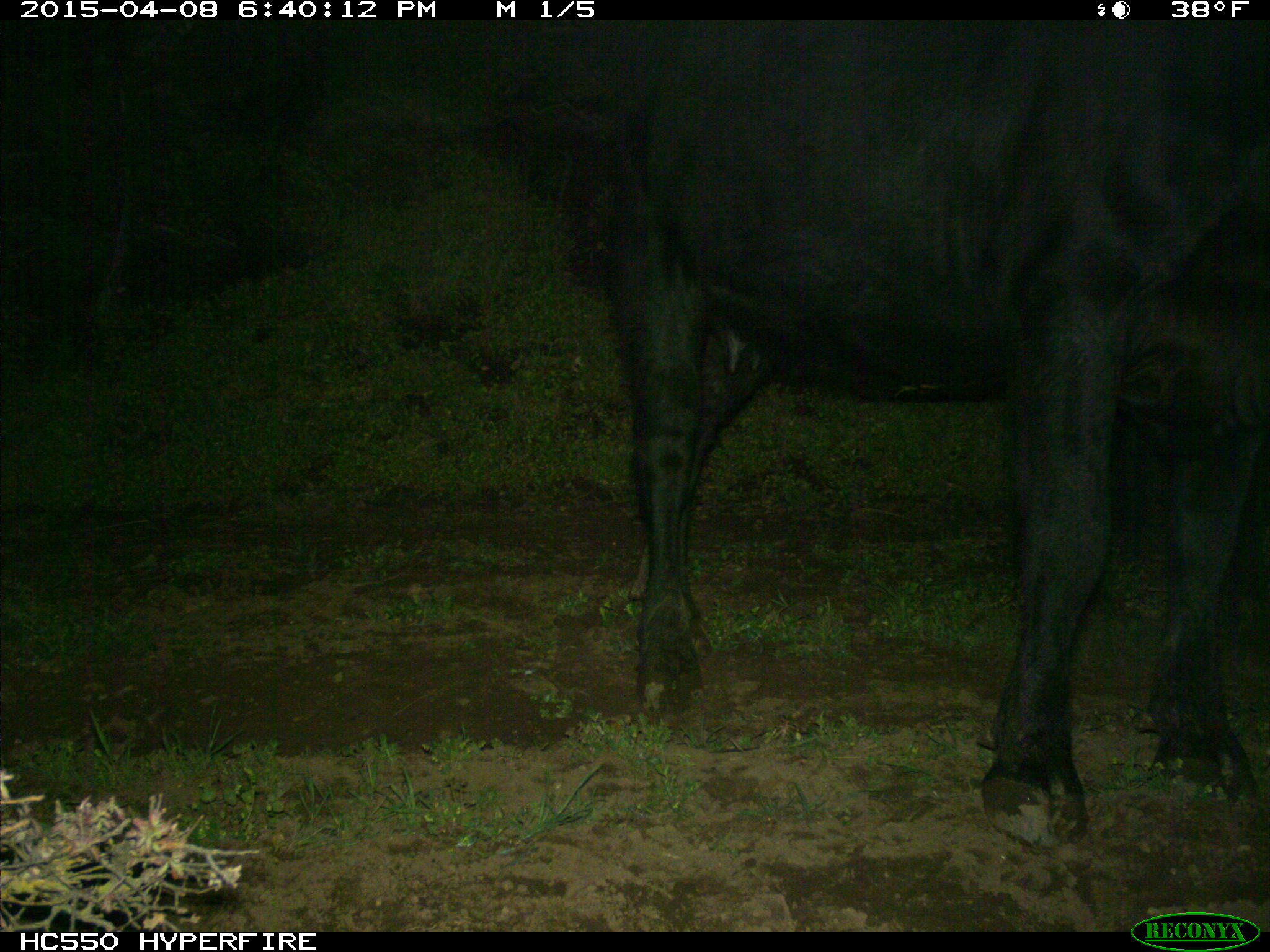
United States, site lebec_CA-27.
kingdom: Animalia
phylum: Chordata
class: Mammalia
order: Artiodactyla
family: Bovidae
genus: Bos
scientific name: Bos taurus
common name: domestic cow